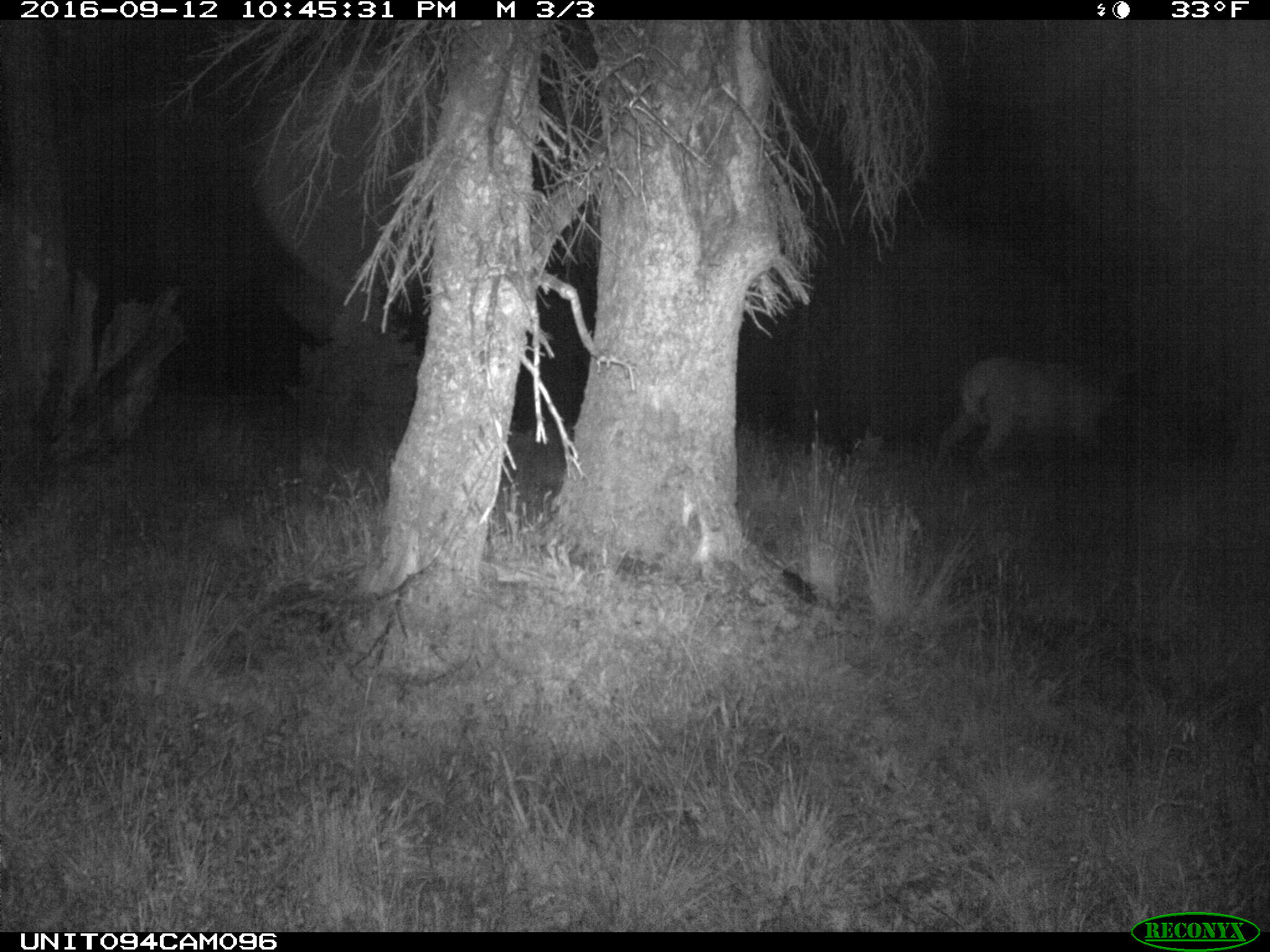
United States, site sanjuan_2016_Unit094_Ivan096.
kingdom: Animalia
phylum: Chordata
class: Mammalia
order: Artiodactyla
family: Cervidae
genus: Cervus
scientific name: Cervus elaphus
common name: red deer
Cervus elaphus (red deer).